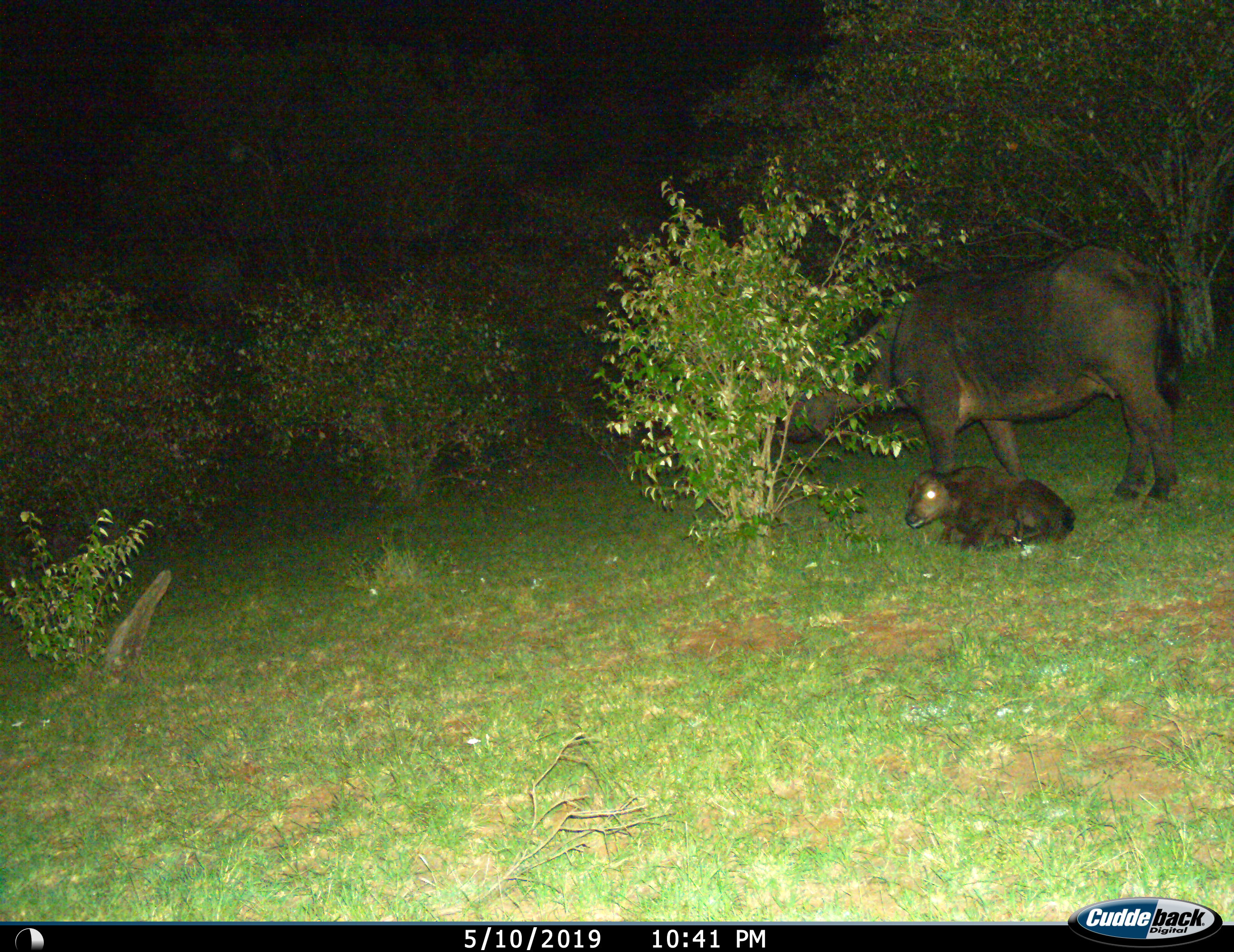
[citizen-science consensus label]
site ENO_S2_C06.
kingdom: Animalia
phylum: Chordata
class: Mammalia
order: Artiodactyla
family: Bovidae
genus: Syncerus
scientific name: Syncerus caffer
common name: african buffalo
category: buffalo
Buffalo (african buffalo) (Syncerus caffer), count 2. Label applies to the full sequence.